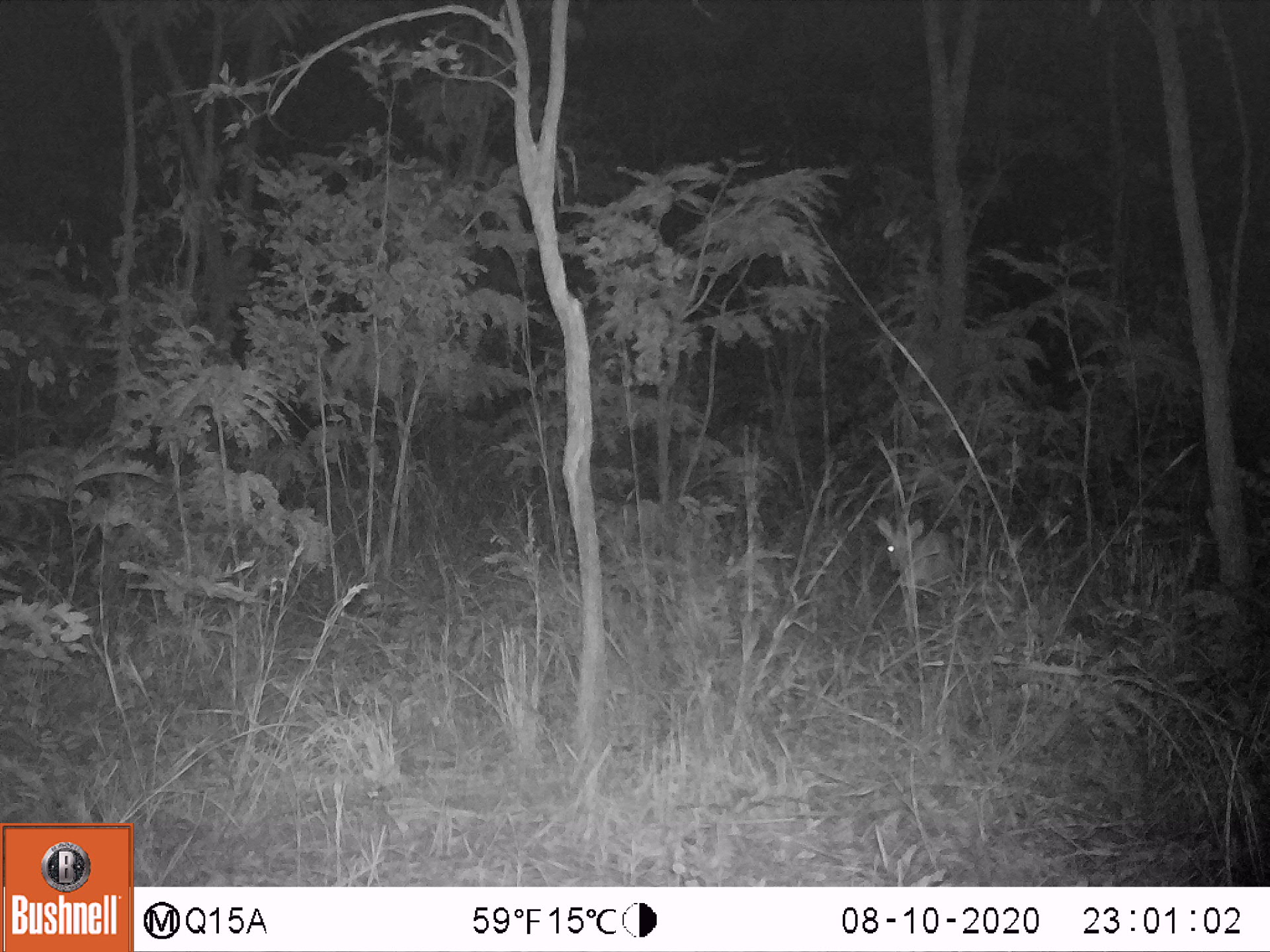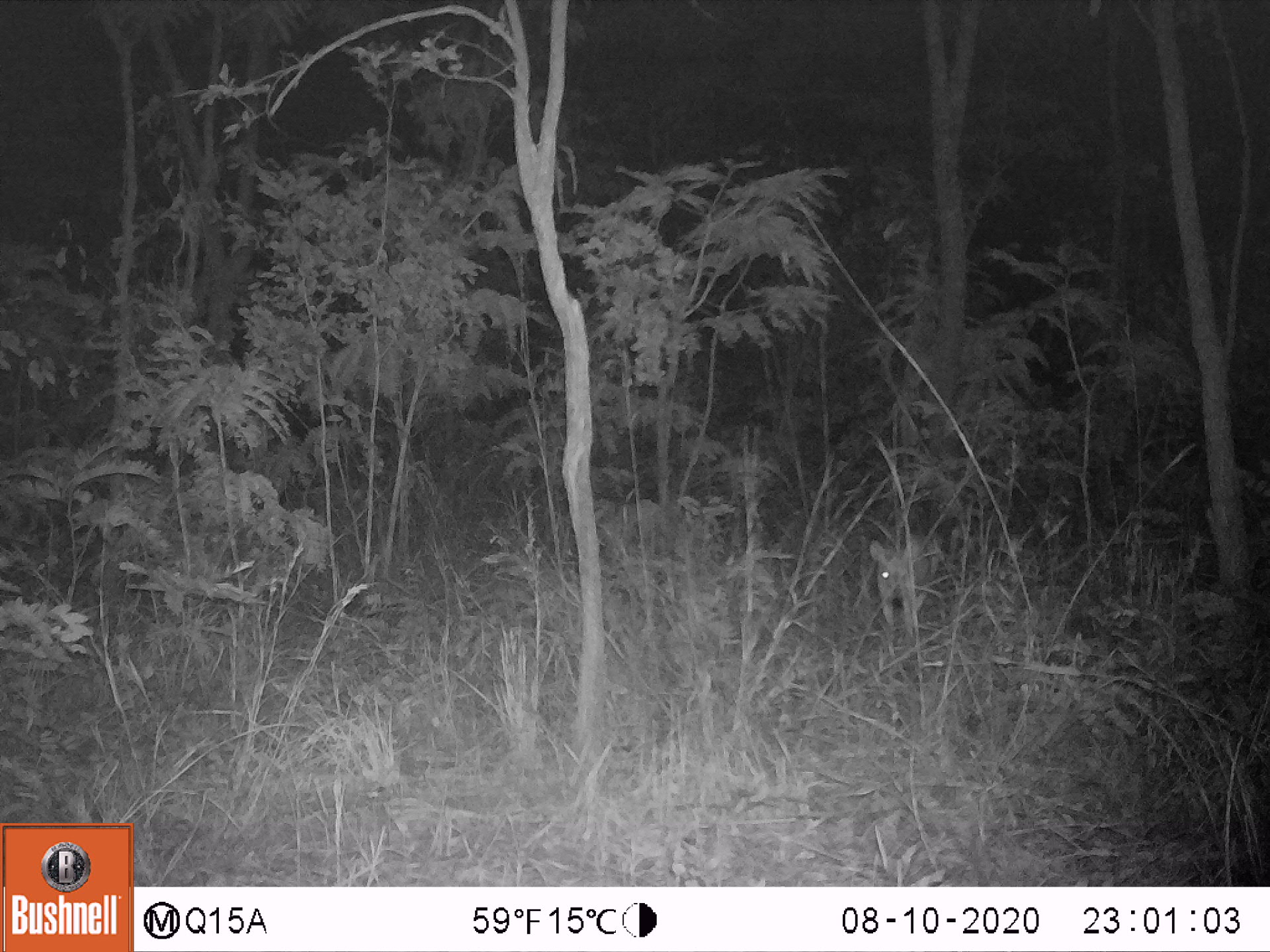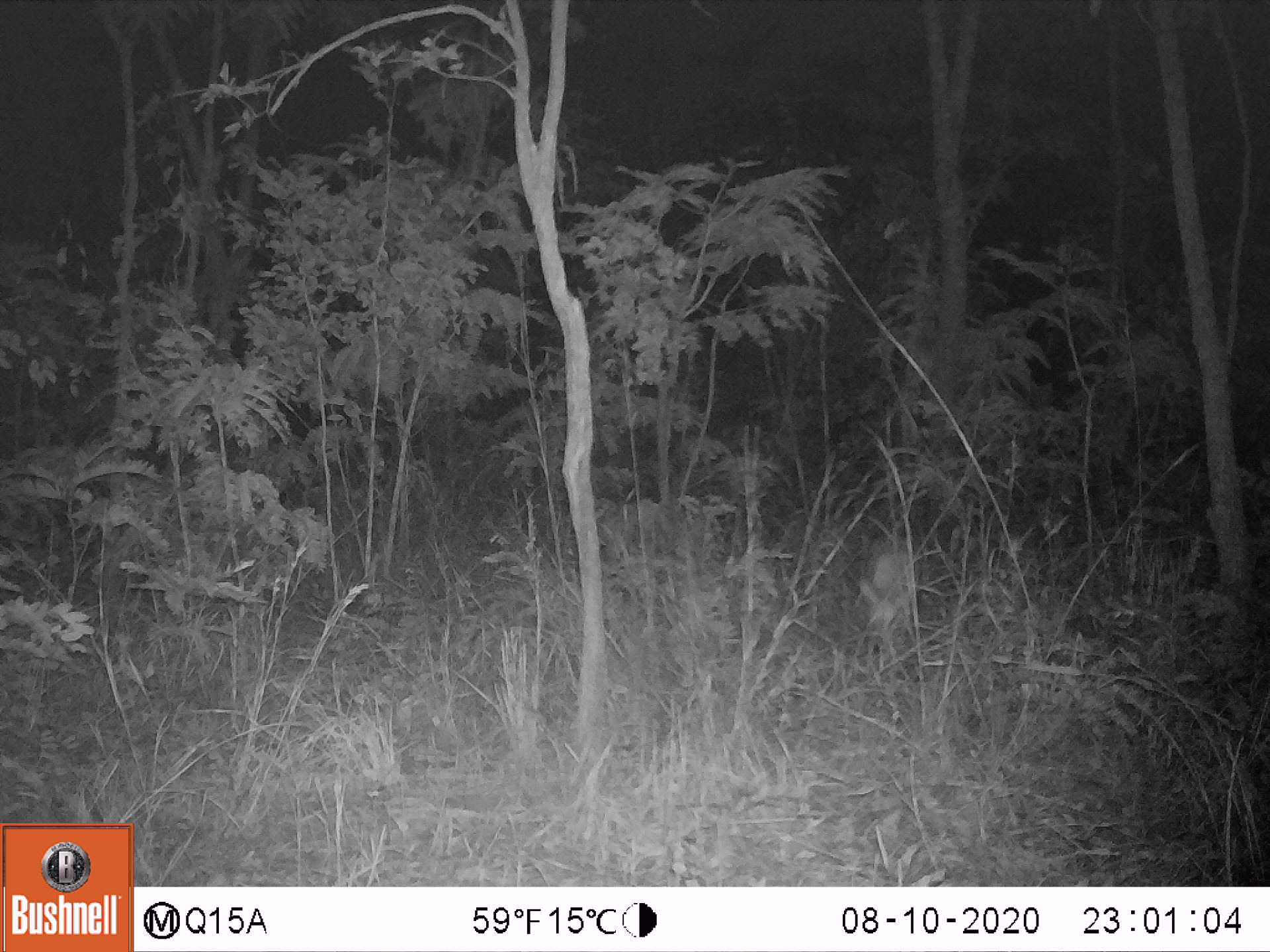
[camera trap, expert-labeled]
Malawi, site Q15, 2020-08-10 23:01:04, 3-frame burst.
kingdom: Animalia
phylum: Chordata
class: Mammalia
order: Artiodactyla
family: Bovidae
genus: Sylvicapra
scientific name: Sylvicapra grimmia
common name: common duiker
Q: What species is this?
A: Common duiker (Sylvicapra grimmia).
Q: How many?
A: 1.